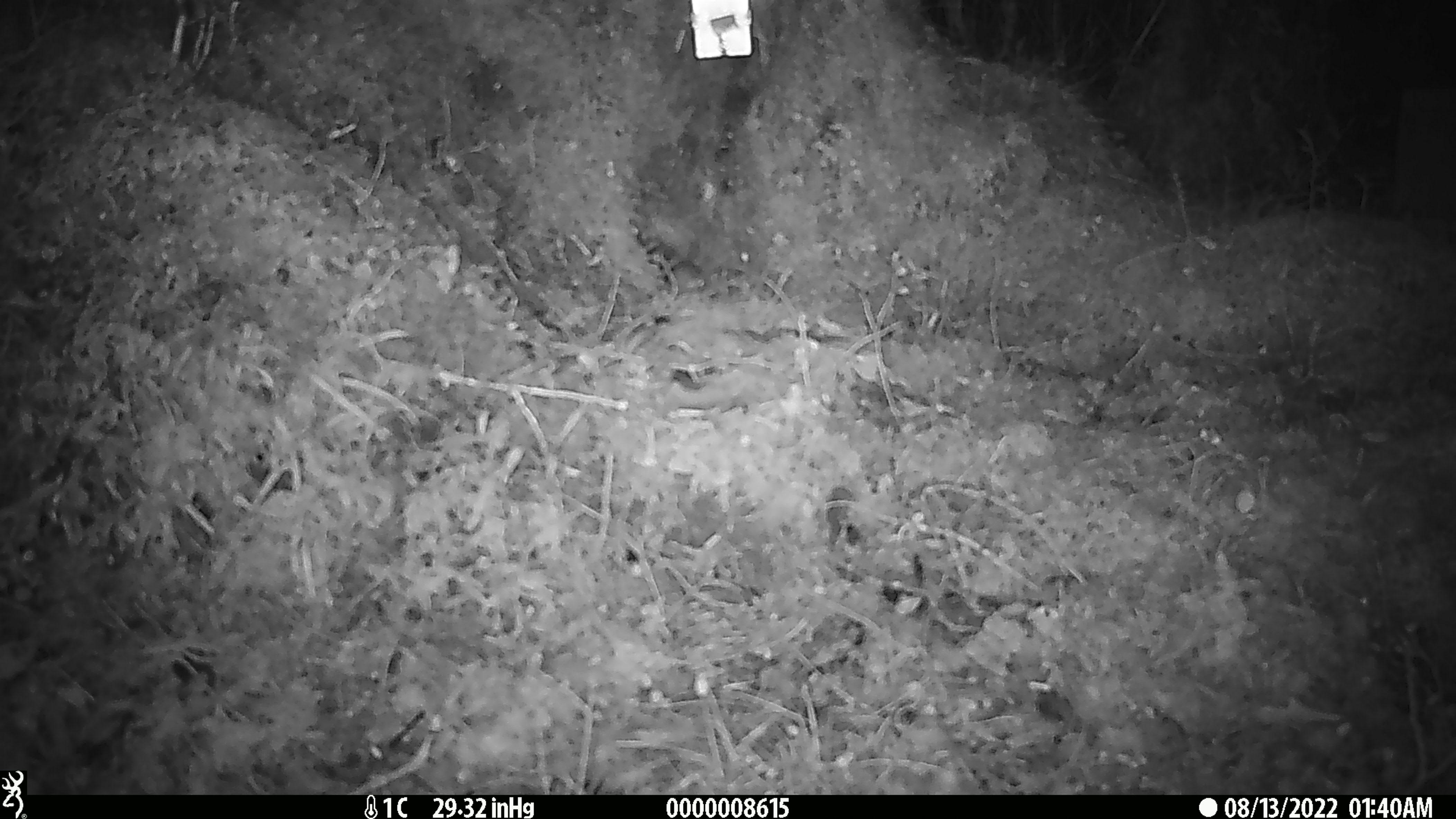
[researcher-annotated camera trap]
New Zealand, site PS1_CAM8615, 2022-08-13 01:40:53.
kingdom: Animalia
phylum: Chordata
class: Mammalia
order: Rodentia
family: Muridae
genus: Mus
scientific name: Mus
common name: mouse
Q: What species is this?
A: Mouse (Mus).